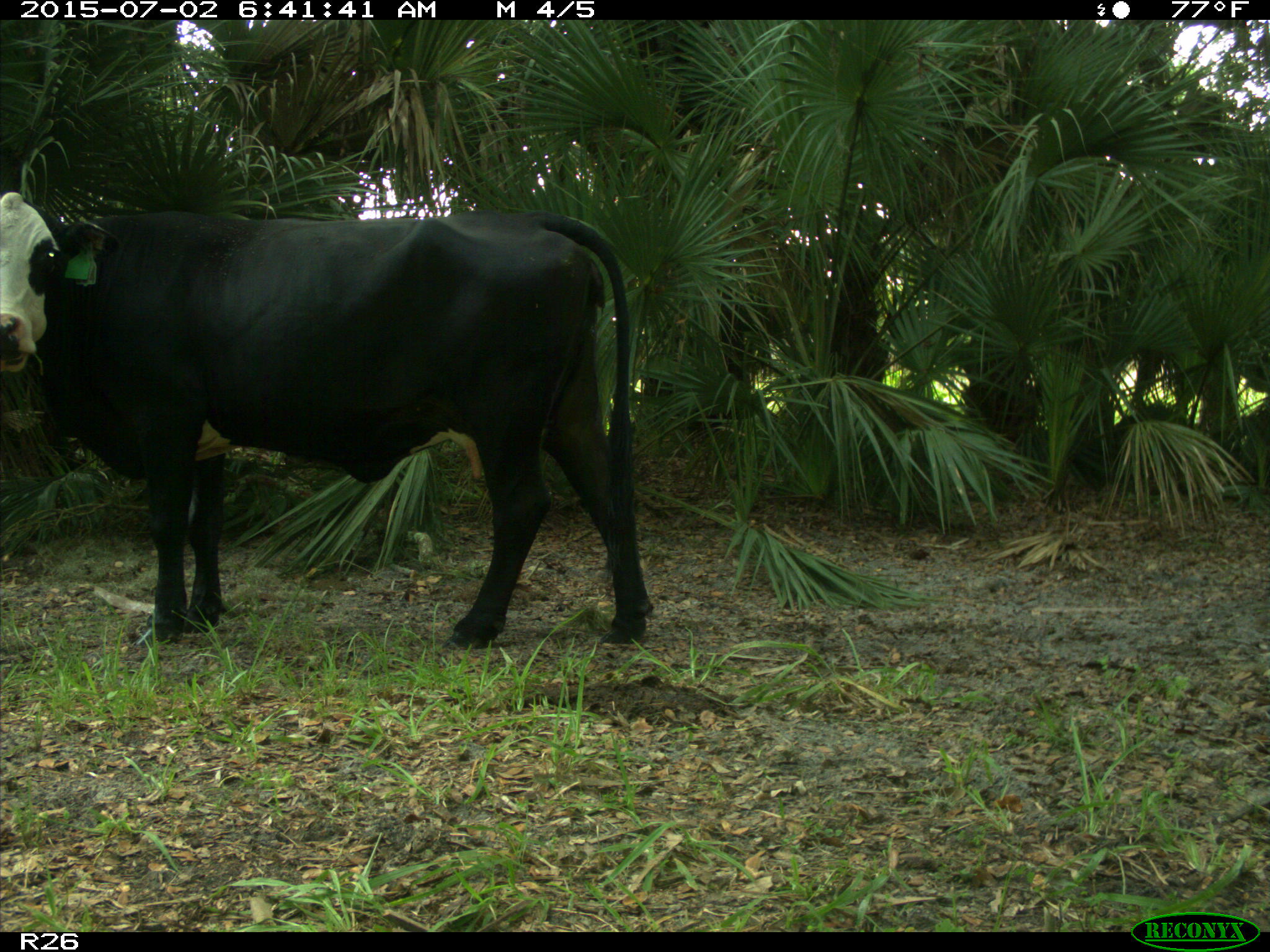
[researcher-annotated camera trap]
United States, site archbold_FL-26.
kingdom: Animalia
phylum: Chordata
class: Mammalia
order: Artiodactyla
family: Bovidae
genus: Bos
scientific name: Bos taurus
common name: domestic cow